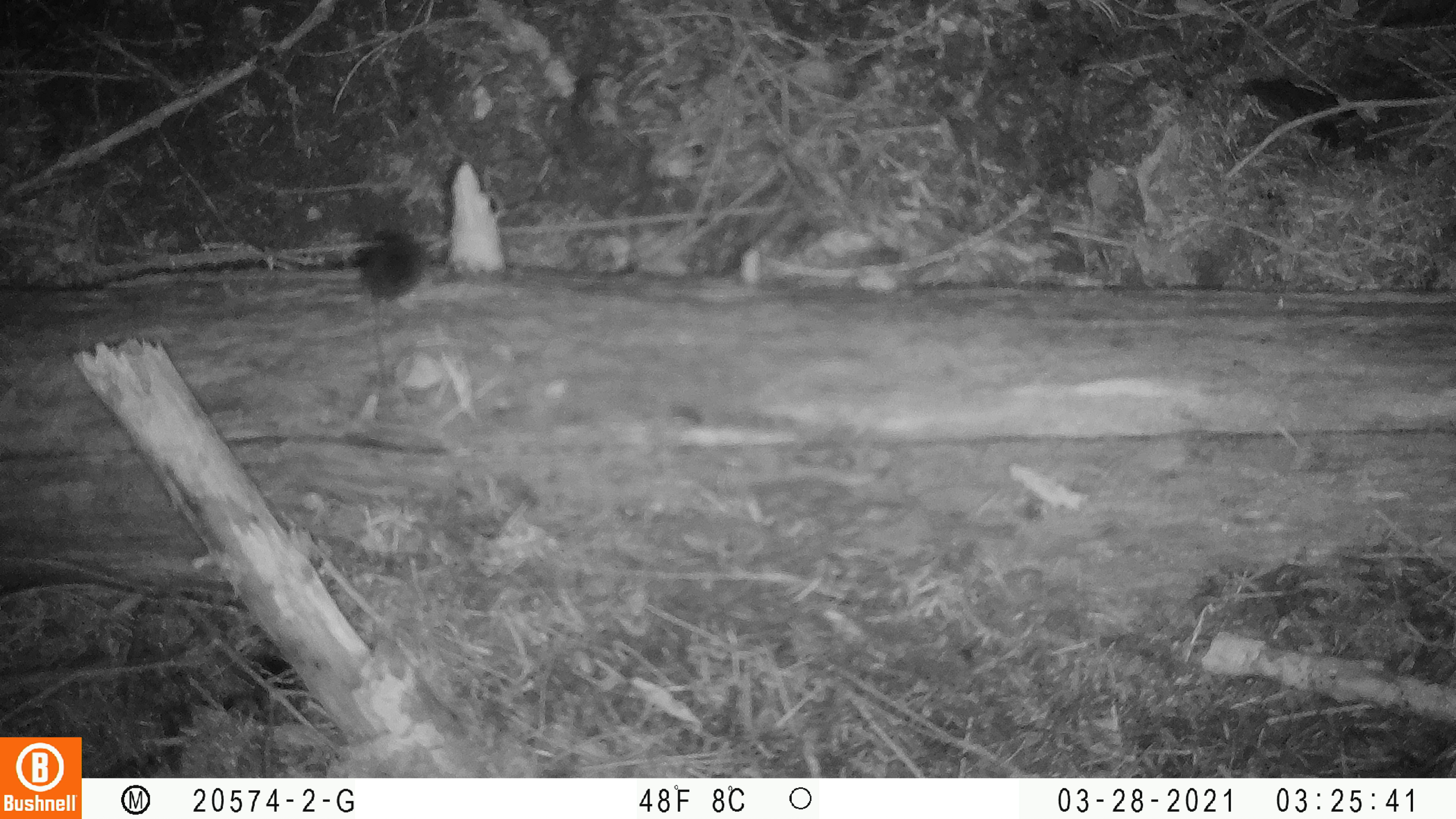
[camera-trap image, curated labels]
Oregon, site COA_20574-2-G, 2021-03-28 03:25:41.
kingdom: Animalia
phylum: Chordata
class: Mammalia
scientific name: Mammalia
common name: small mammal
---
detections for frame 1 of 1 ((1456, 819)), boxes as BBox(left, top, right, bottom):
small mammal: BBox(358, 220, 425, 388)